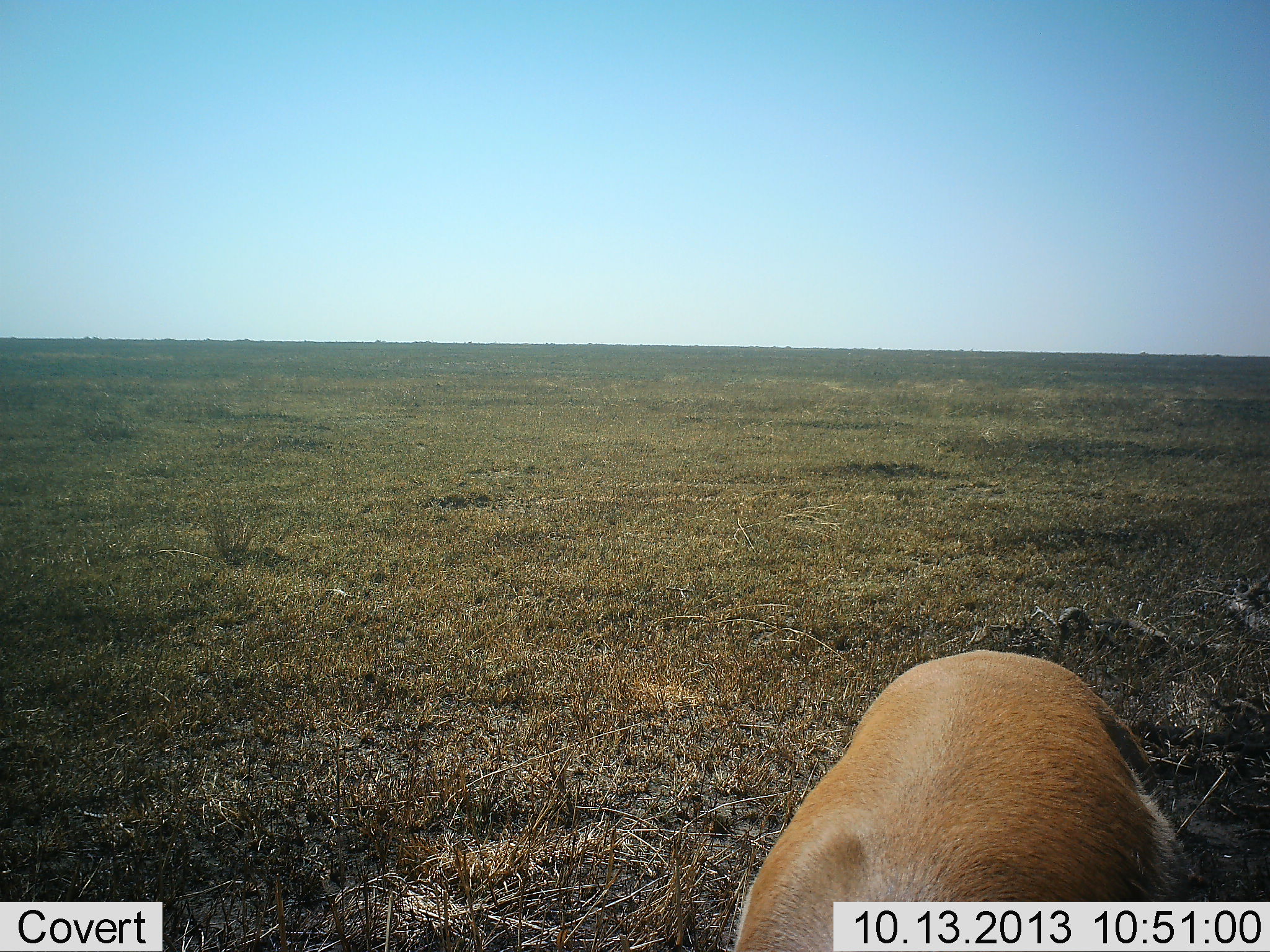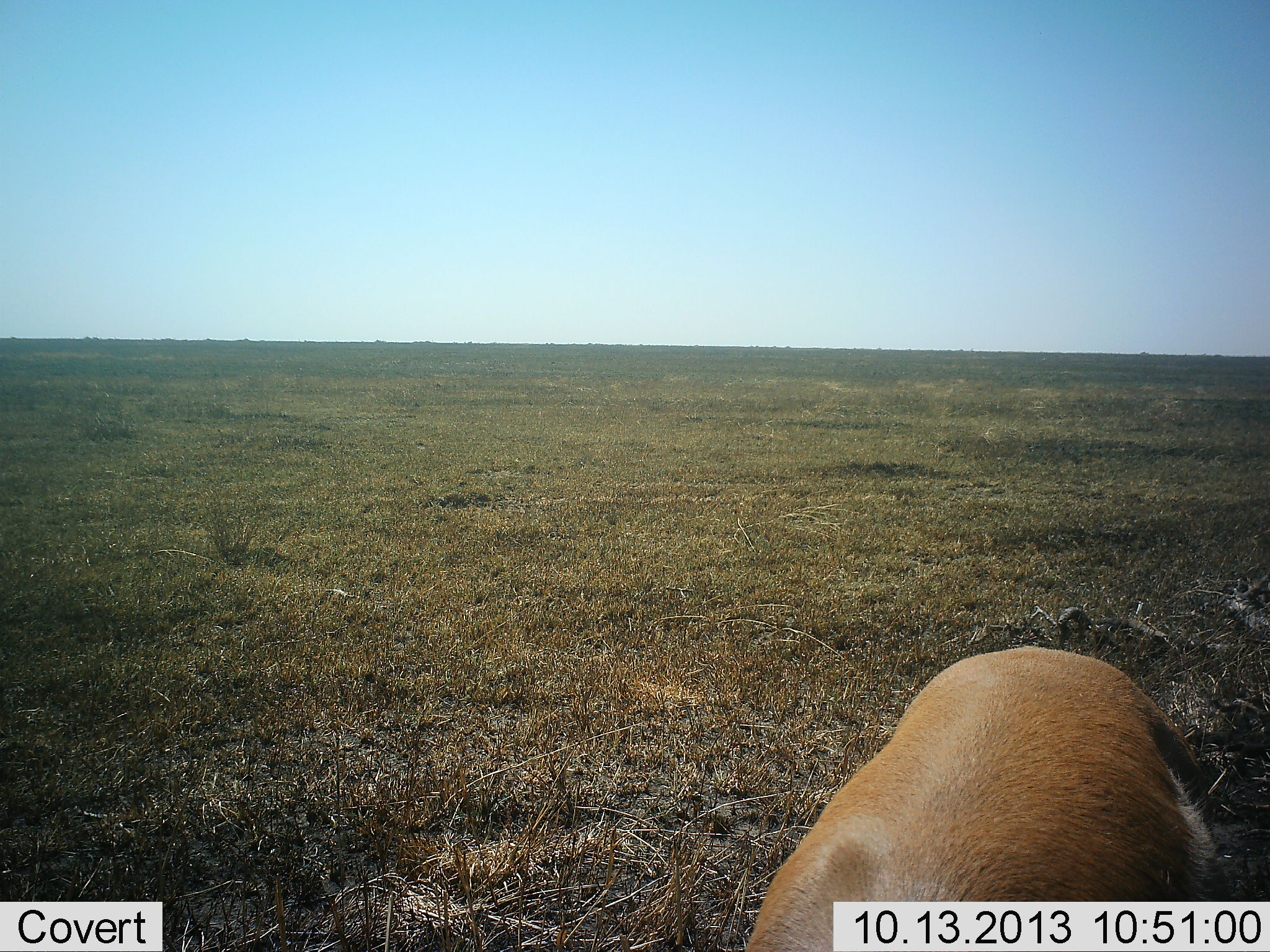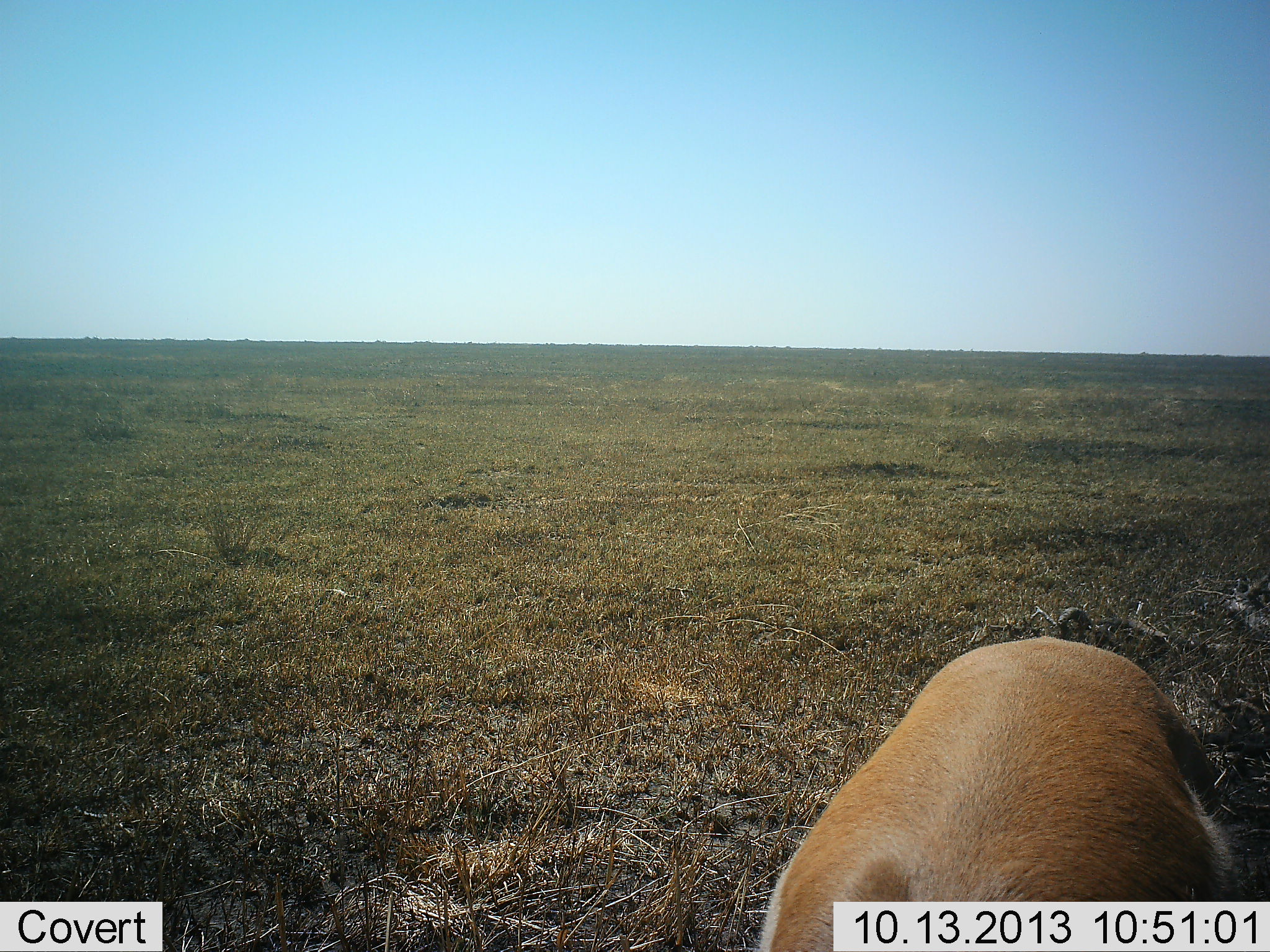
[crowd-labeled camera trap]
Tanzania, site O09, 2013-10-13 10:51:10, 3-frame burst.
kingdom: Animalia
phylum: Chordata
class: Mammalia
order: Artiodactyla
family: Bovidae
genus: Eudorcas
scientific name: Eudorcas thomsonii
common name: thomson's gazelle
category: gazellethomsons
Gazellethomsons (thomson's gazelle) (Eudorcas thomsonii), count 1. Behavior (volunteer vote fractions): standing 90%, resting 0%, moving 0%, interacting 0%. Young present (vote fraction): 0%. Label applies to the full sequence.